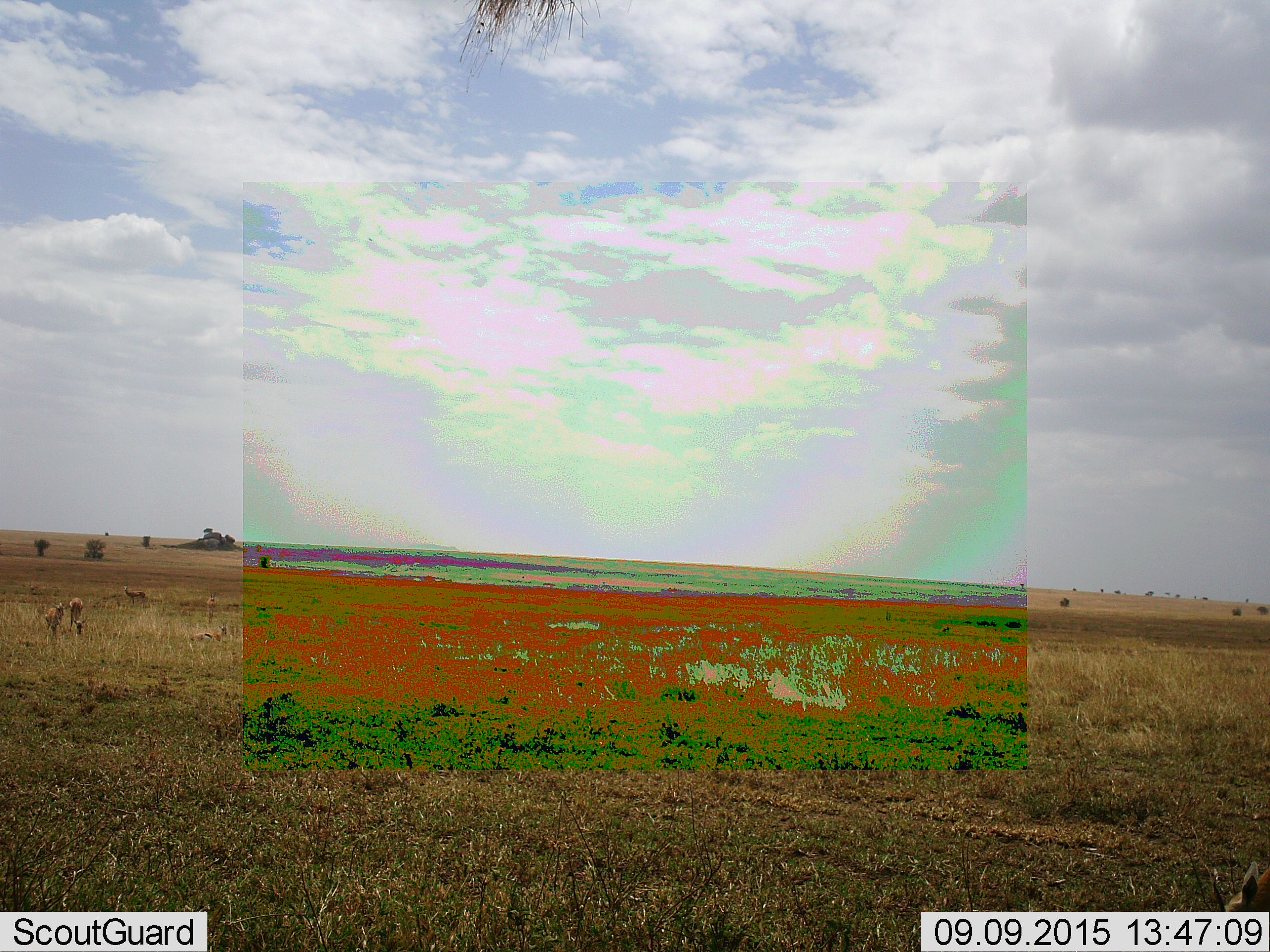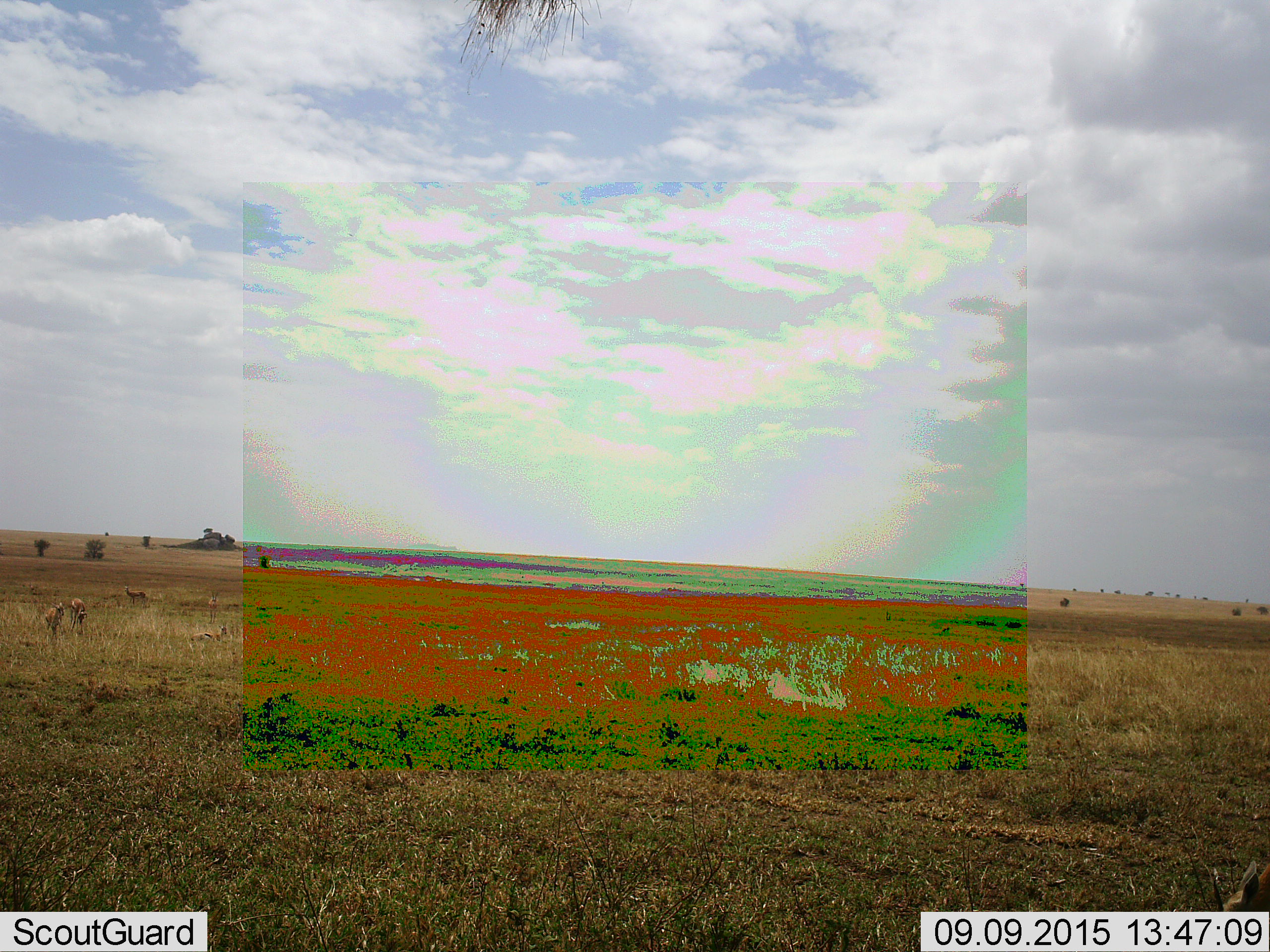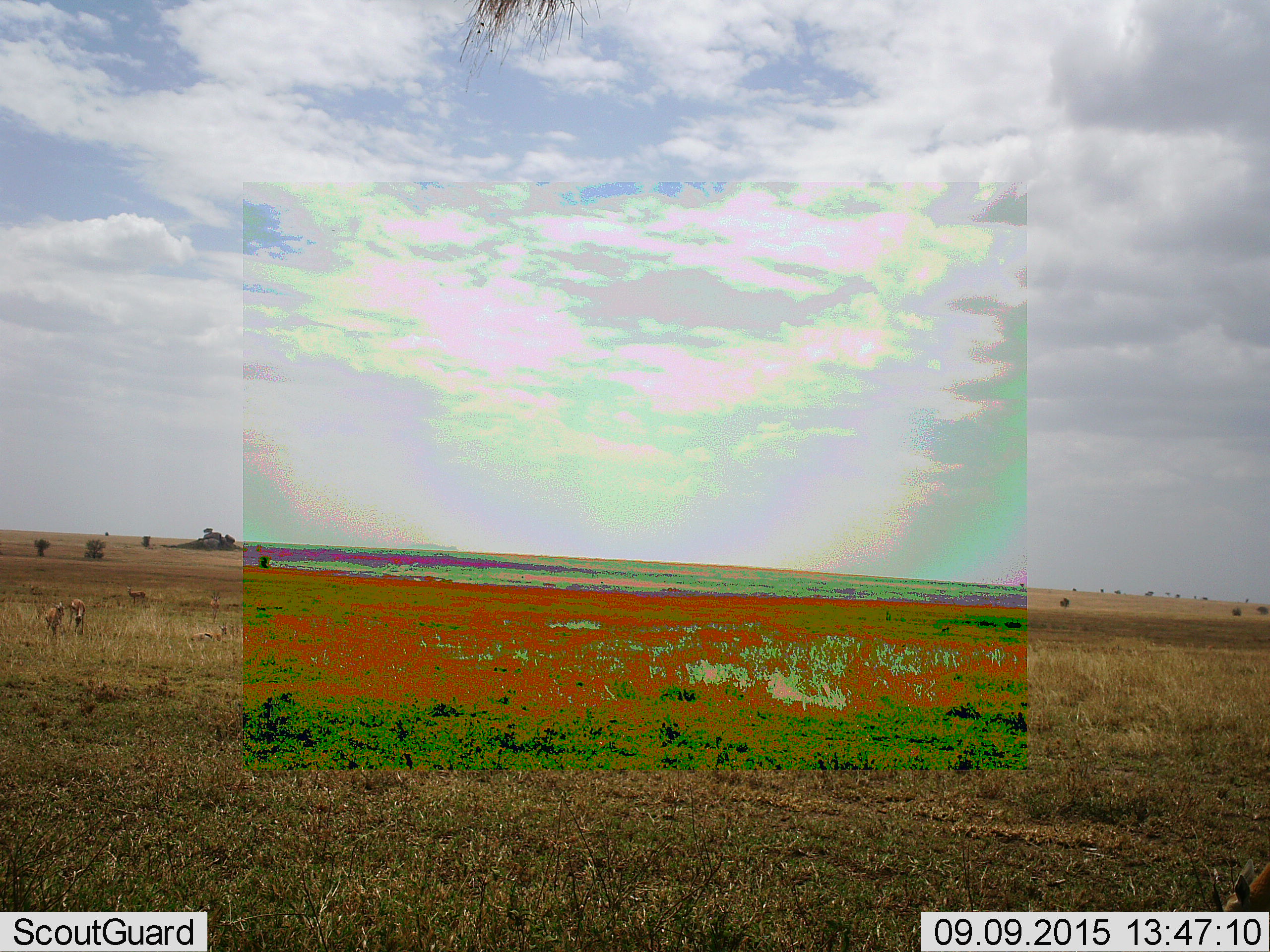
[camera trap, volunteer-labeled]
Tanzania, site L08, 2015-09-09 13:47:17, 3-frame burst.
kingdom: Animalia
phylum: Chordata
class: Mammalia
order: Artiodactyla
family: Bovidae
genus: Eudorcas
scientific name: Eudorcas thomsonii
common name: thomson's gazelle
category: gazellethomsons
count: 6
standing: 100%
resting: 38%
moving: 25%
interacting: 0%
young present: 12%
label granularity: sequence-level